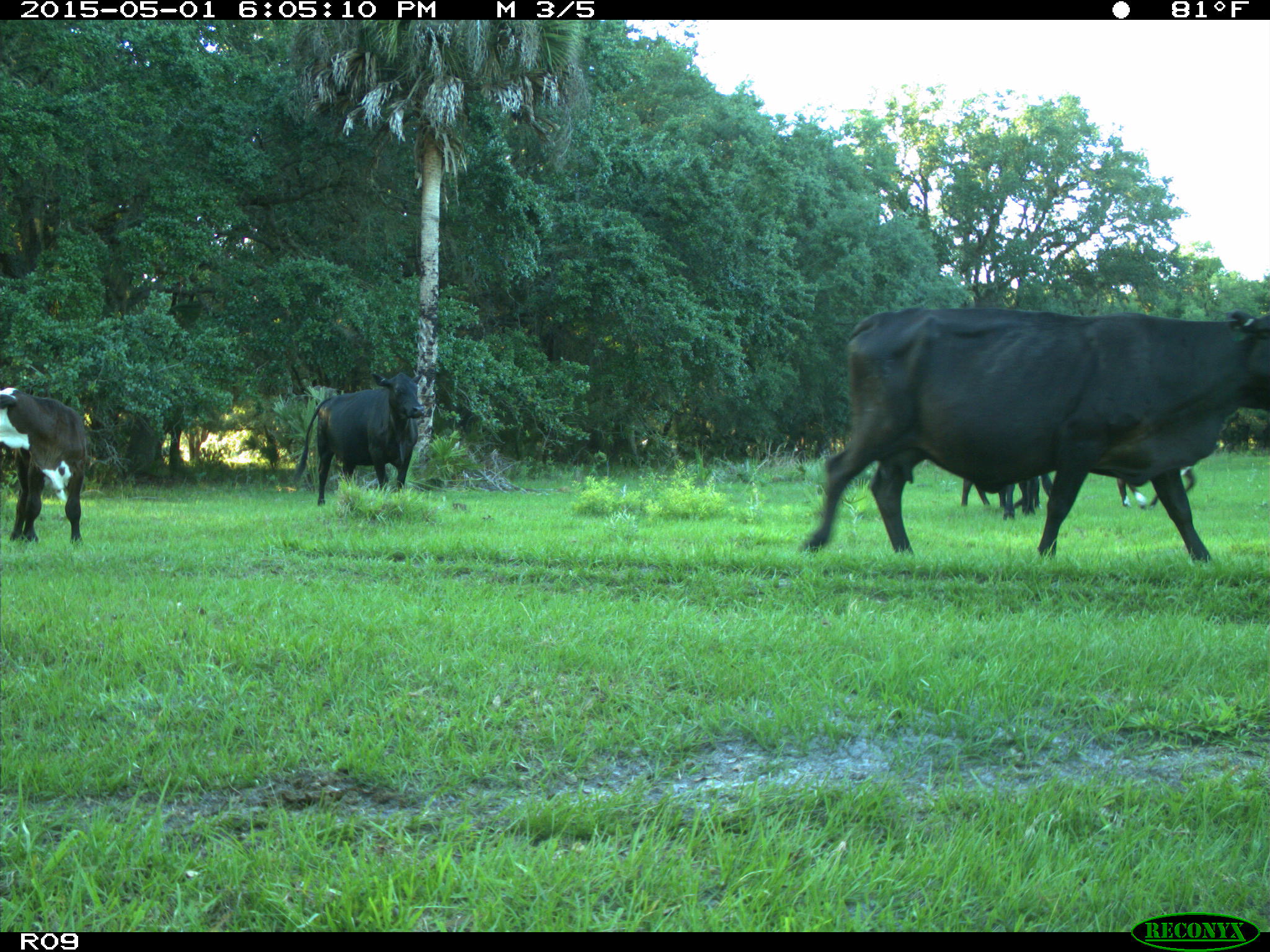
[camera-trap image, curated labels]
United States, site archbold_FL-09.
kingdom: Animalia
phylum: Chordata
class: Mammalia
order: Artiodactyla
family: Bovidae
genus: Bos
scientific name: Bos taurus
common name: domestic cow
Bos taurus (domestic cow).